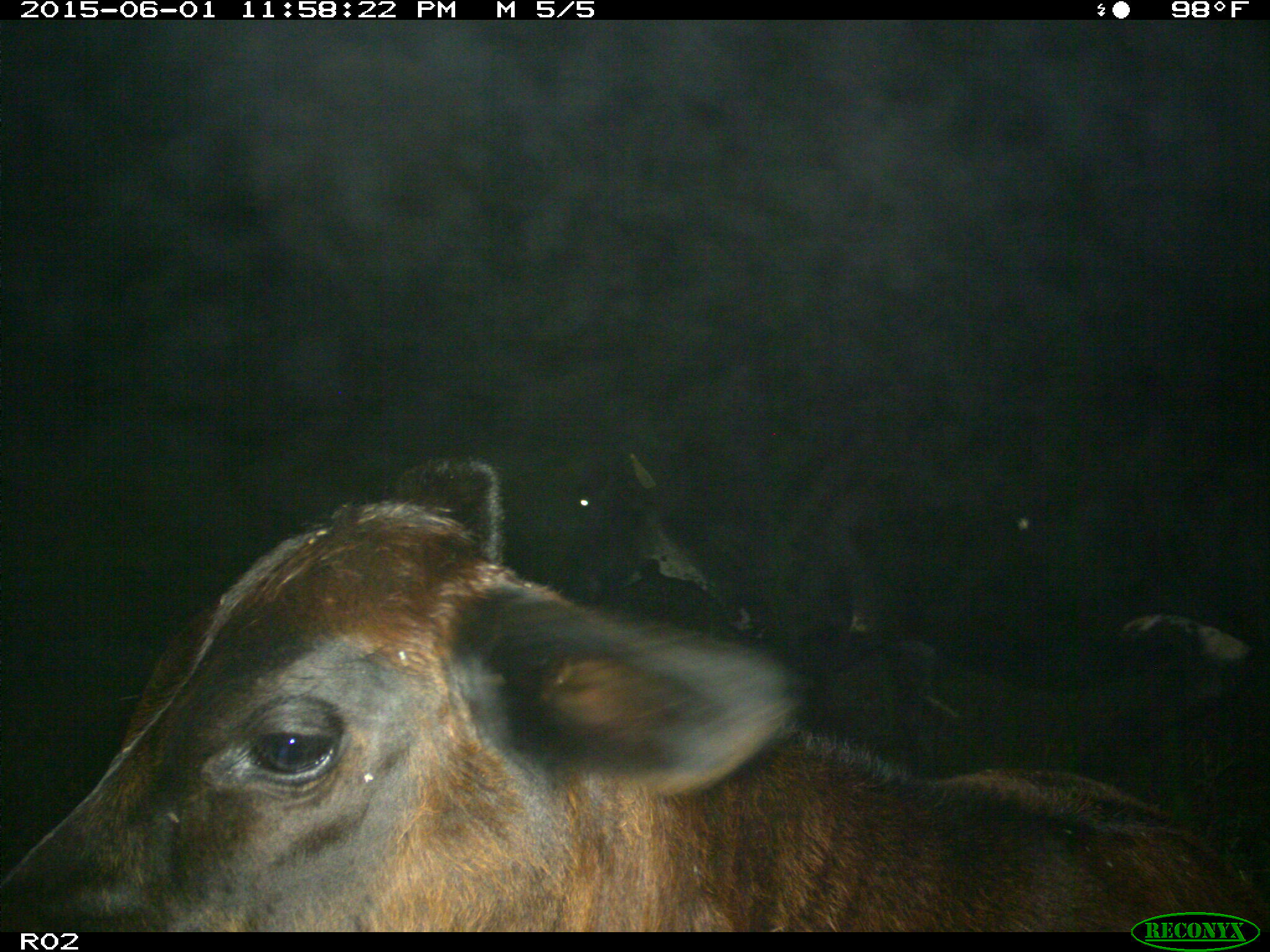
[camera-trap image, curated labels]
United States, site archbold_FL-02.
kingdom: Animalia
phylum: Chordata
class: Mammalia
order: Artiodactyla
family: Bovidae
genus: Bos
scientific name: Bos taurus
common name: domestic cow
Bos taurus (domestic cow).